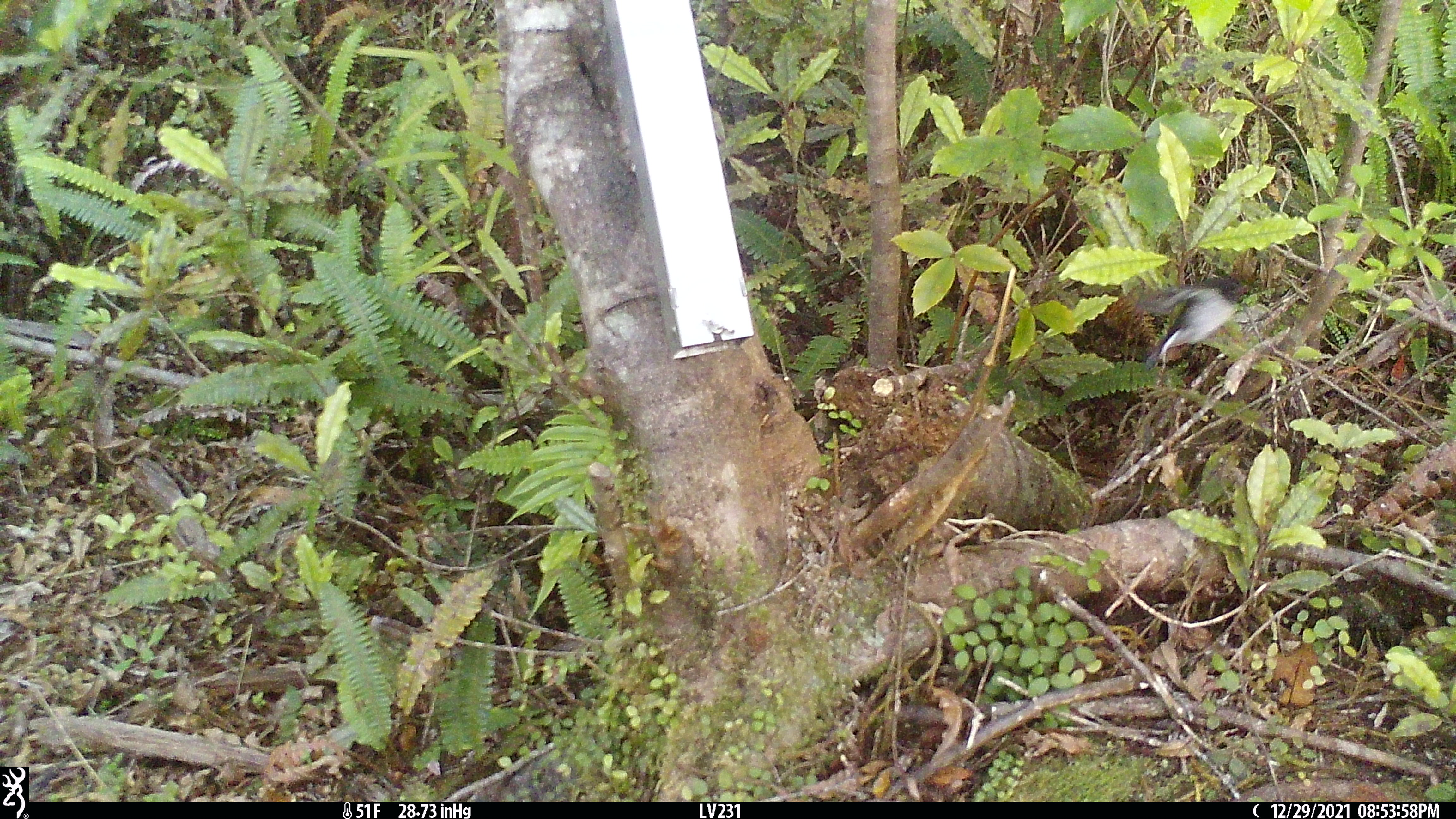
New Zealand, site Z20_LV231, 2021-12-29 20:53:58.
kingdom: Animalia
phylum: Chordata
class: Aves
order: Passeriformes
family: Petroicidae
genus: Petroica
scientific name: Petroica macrocephala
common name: tomtit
Tomtit (Petroica macrocephala).